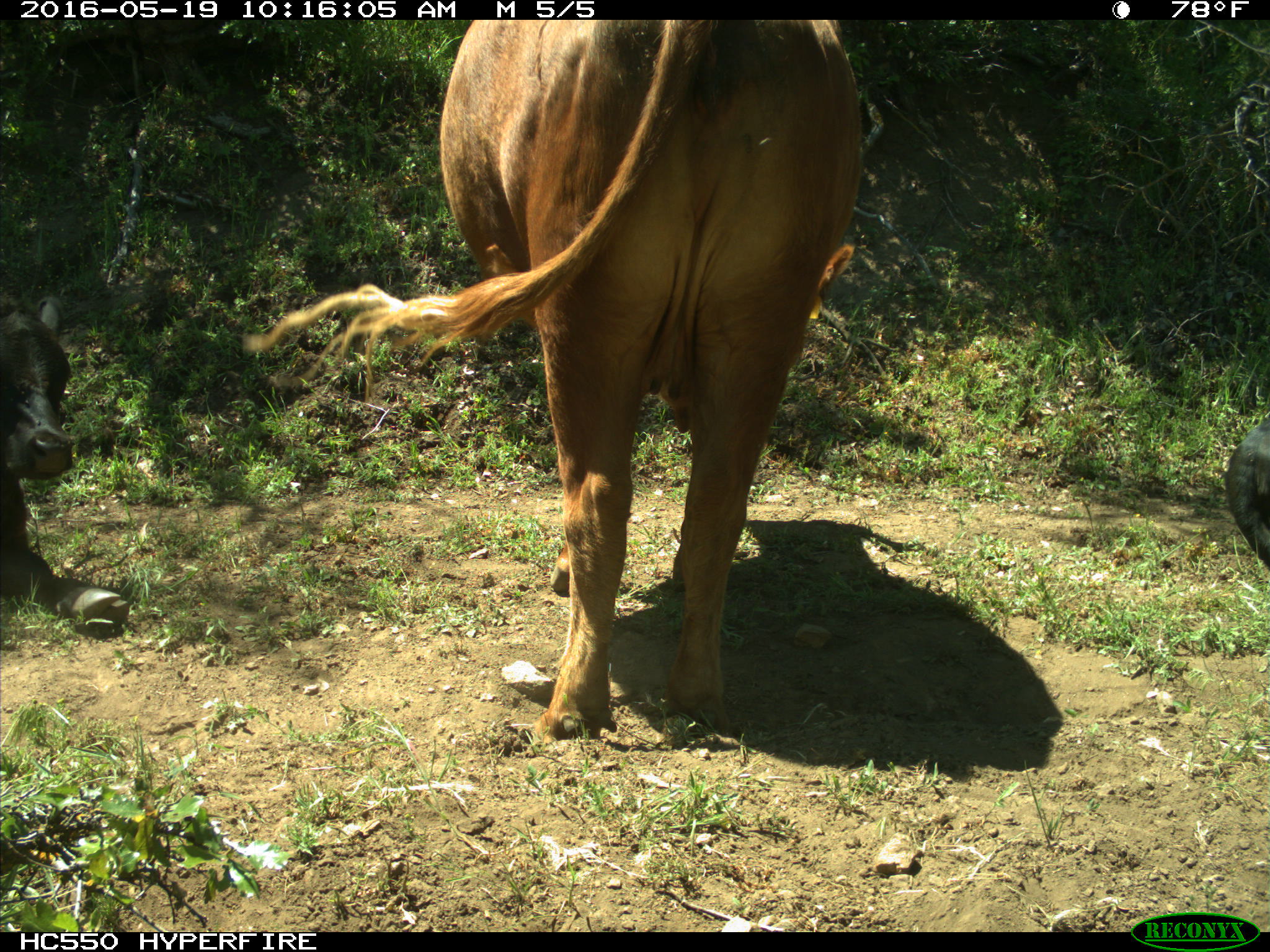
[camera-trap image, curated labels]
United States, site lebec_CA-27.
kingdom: Animalia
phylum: Chordata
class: Mammalia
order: Artiodactyla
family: Bovidae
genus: Bos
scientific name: Bos taurus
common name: domestic cow